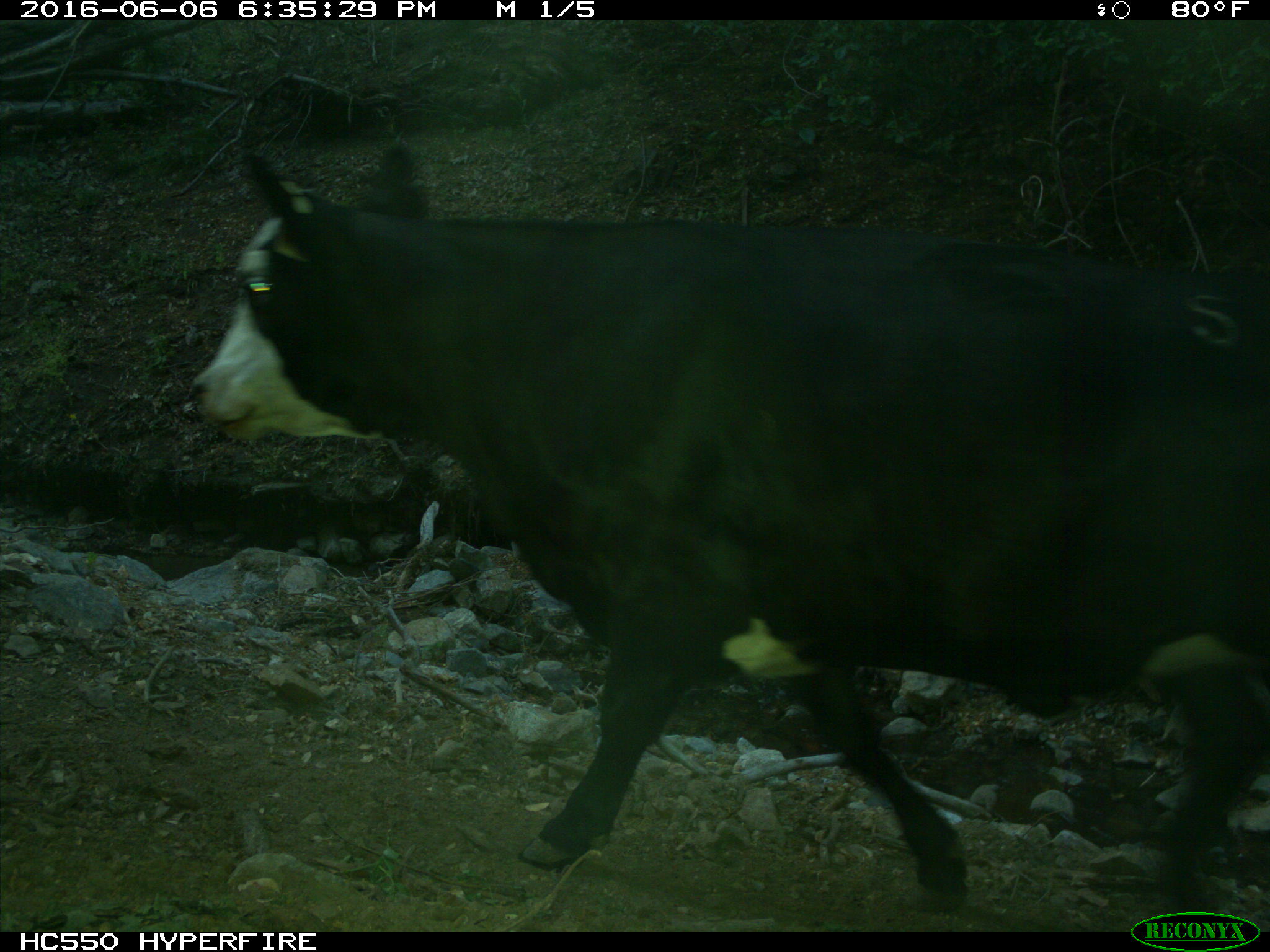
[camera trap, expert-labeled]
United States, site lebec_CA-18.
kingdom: Animalia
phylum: Chordata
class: Mammalia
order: Artiodactyla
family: Bovidae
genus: Bos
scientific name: Bos taurus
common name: domestic cow